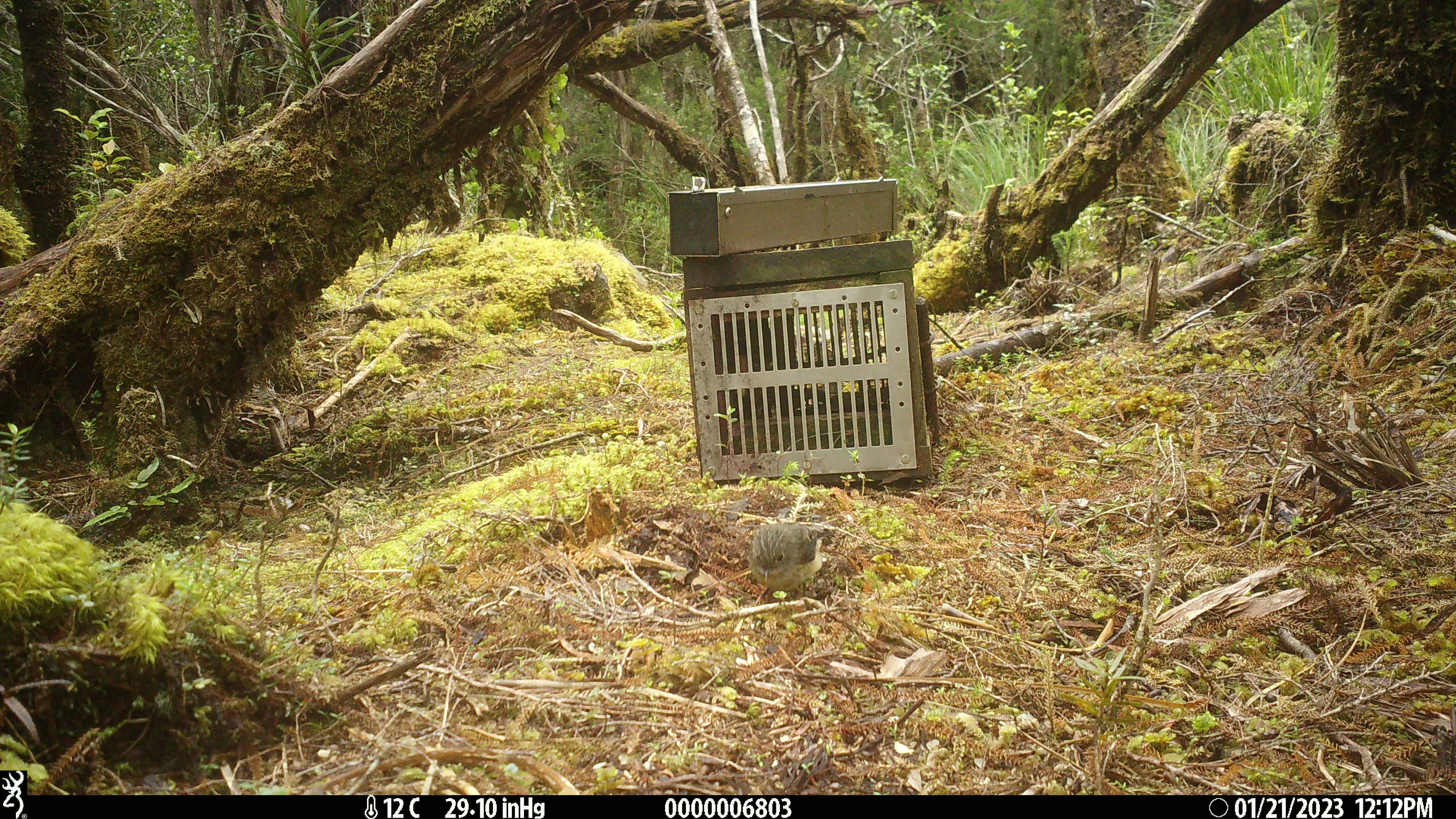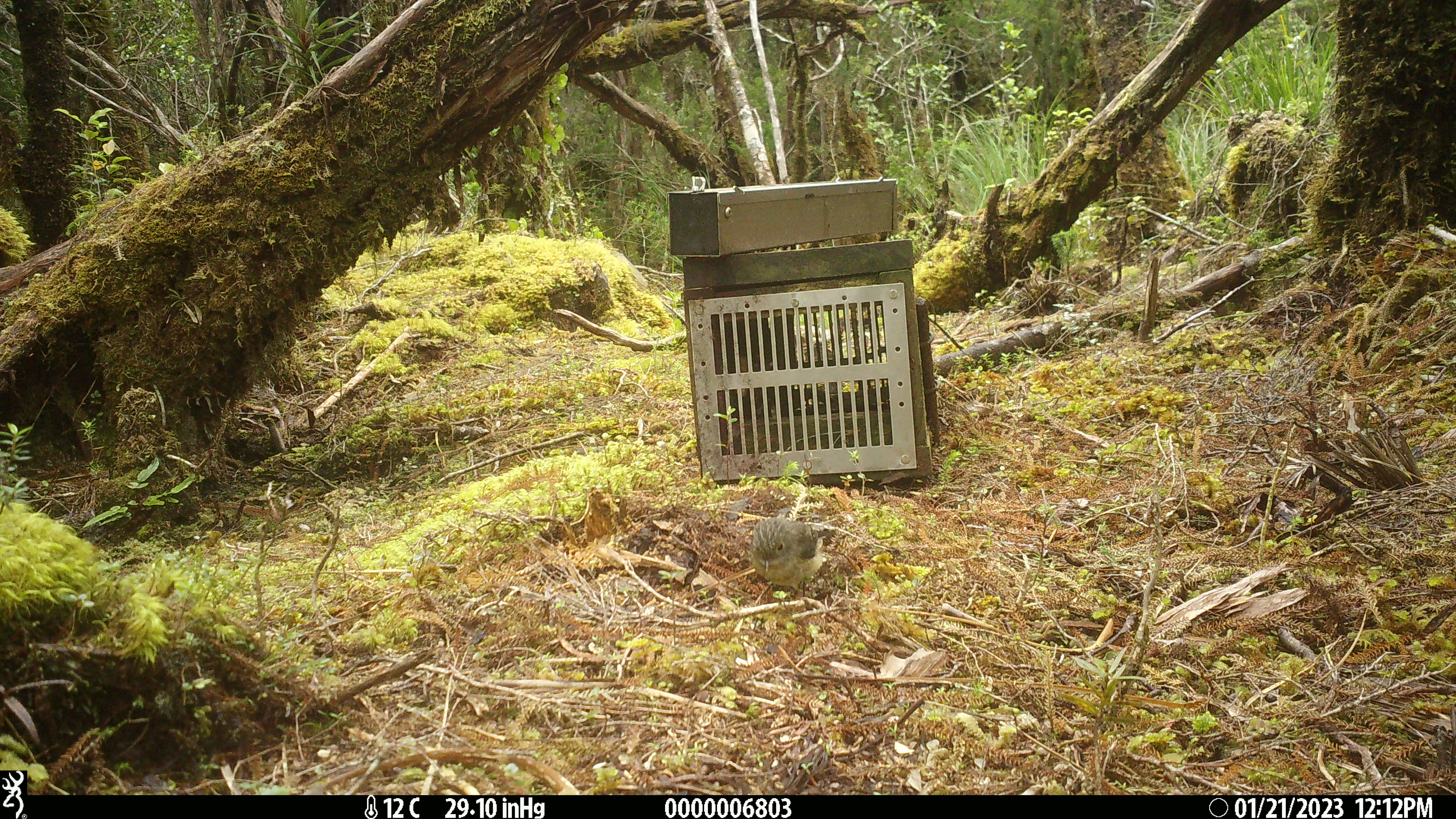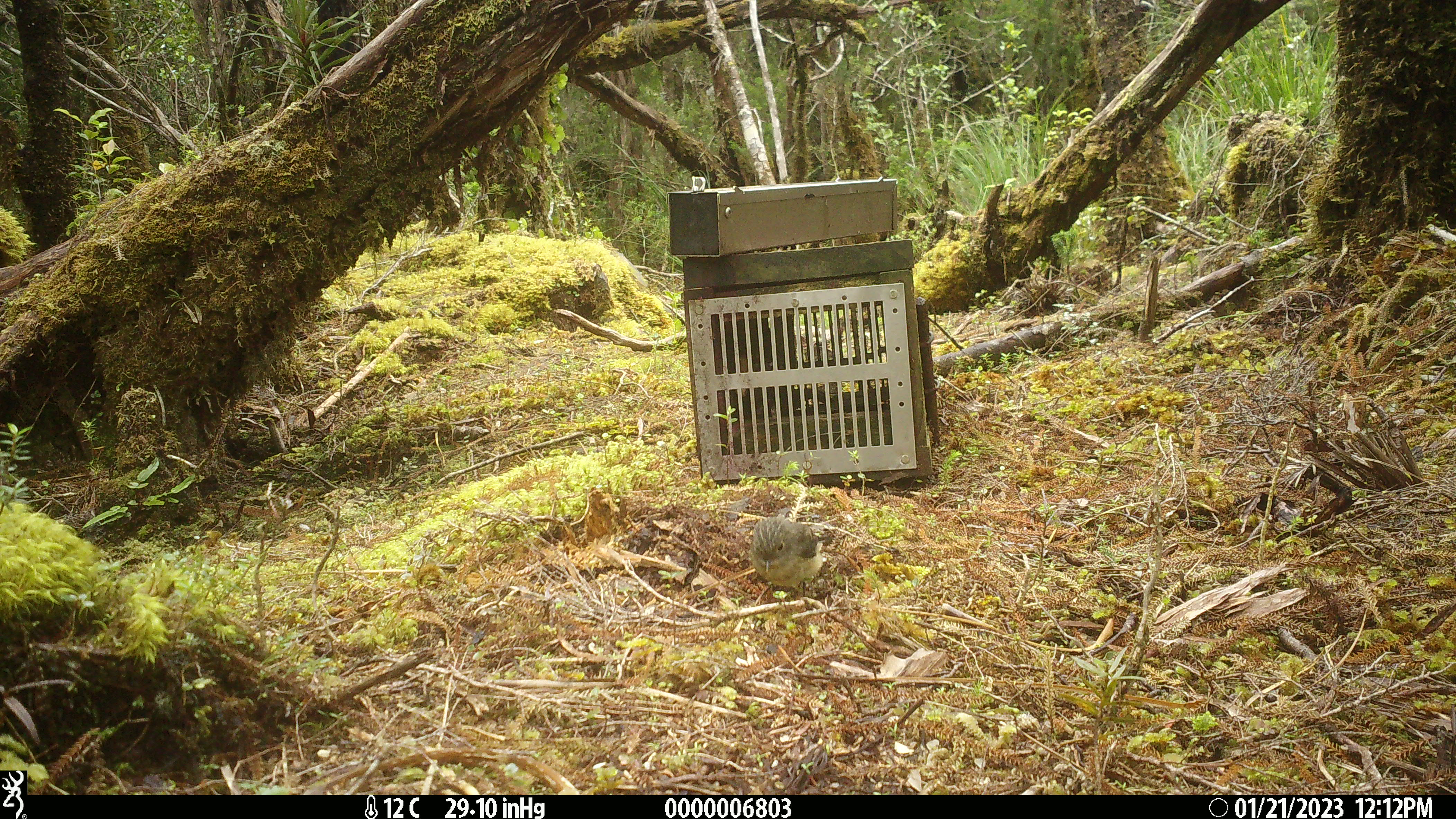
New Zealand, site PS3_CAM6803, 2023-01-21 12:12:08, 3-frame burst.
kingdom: Animalia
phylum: Chordata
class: Aves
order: Passeriformes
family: Petroicidae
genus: Petroica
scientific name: Petroica macrocephala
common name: tomtit